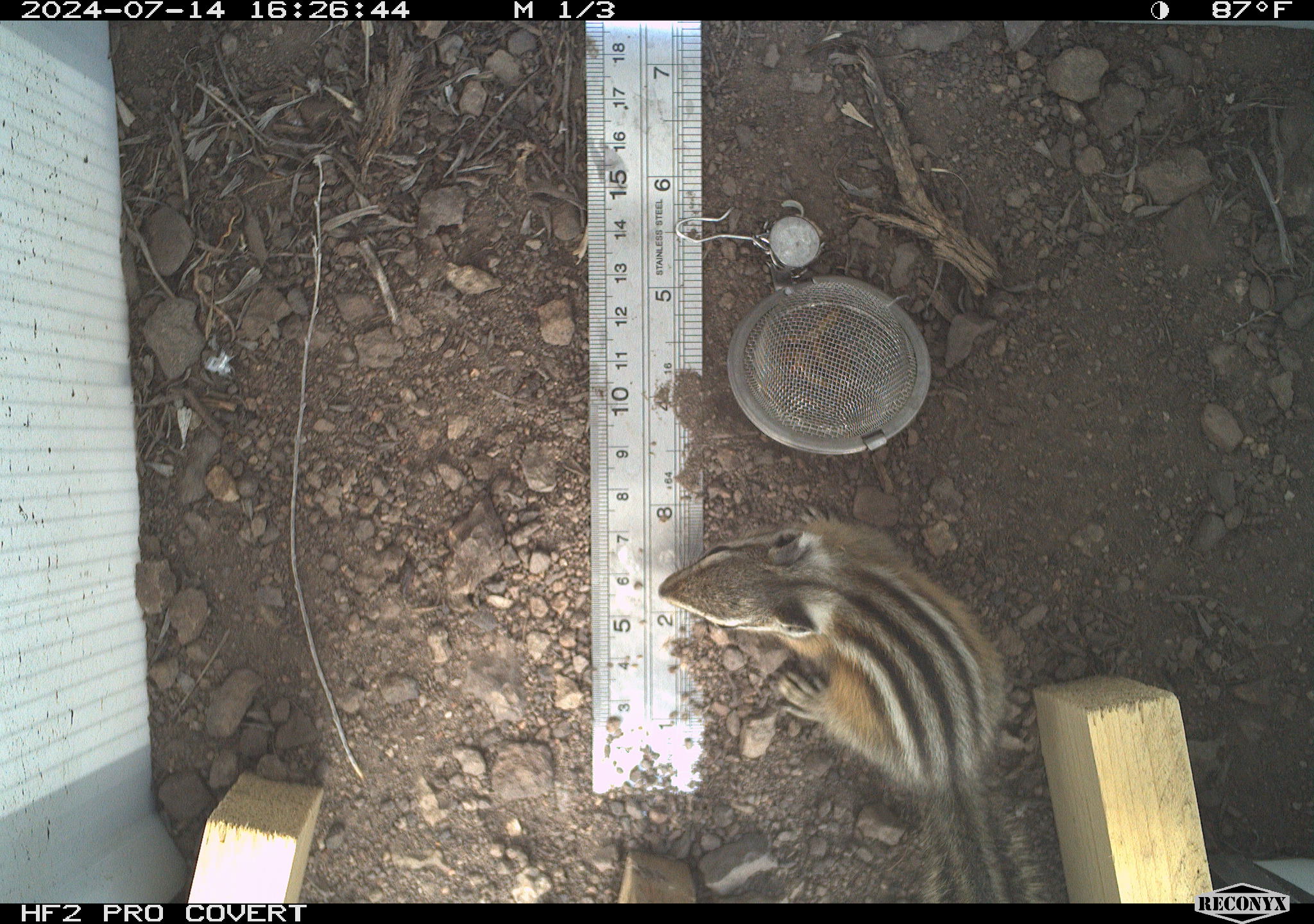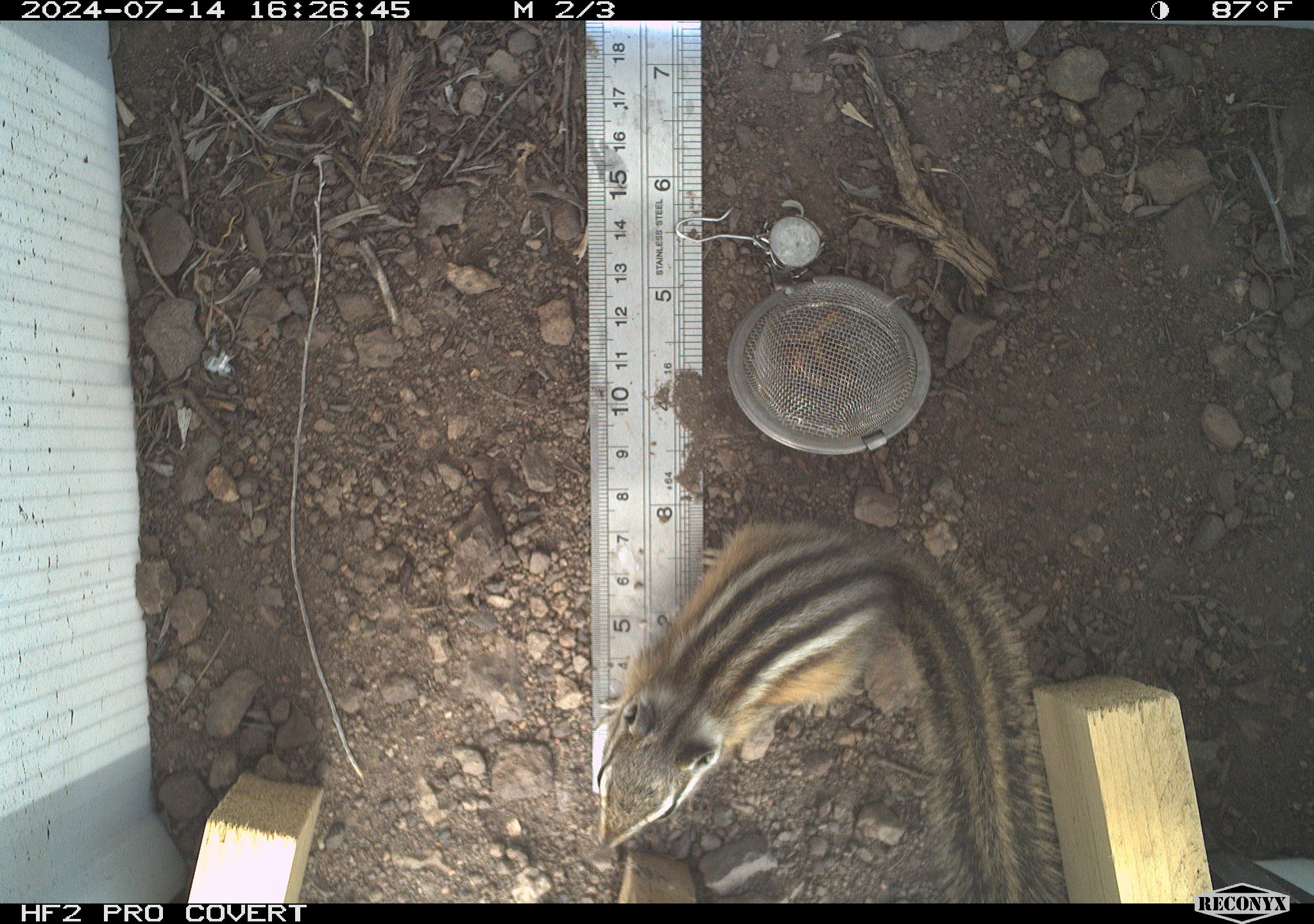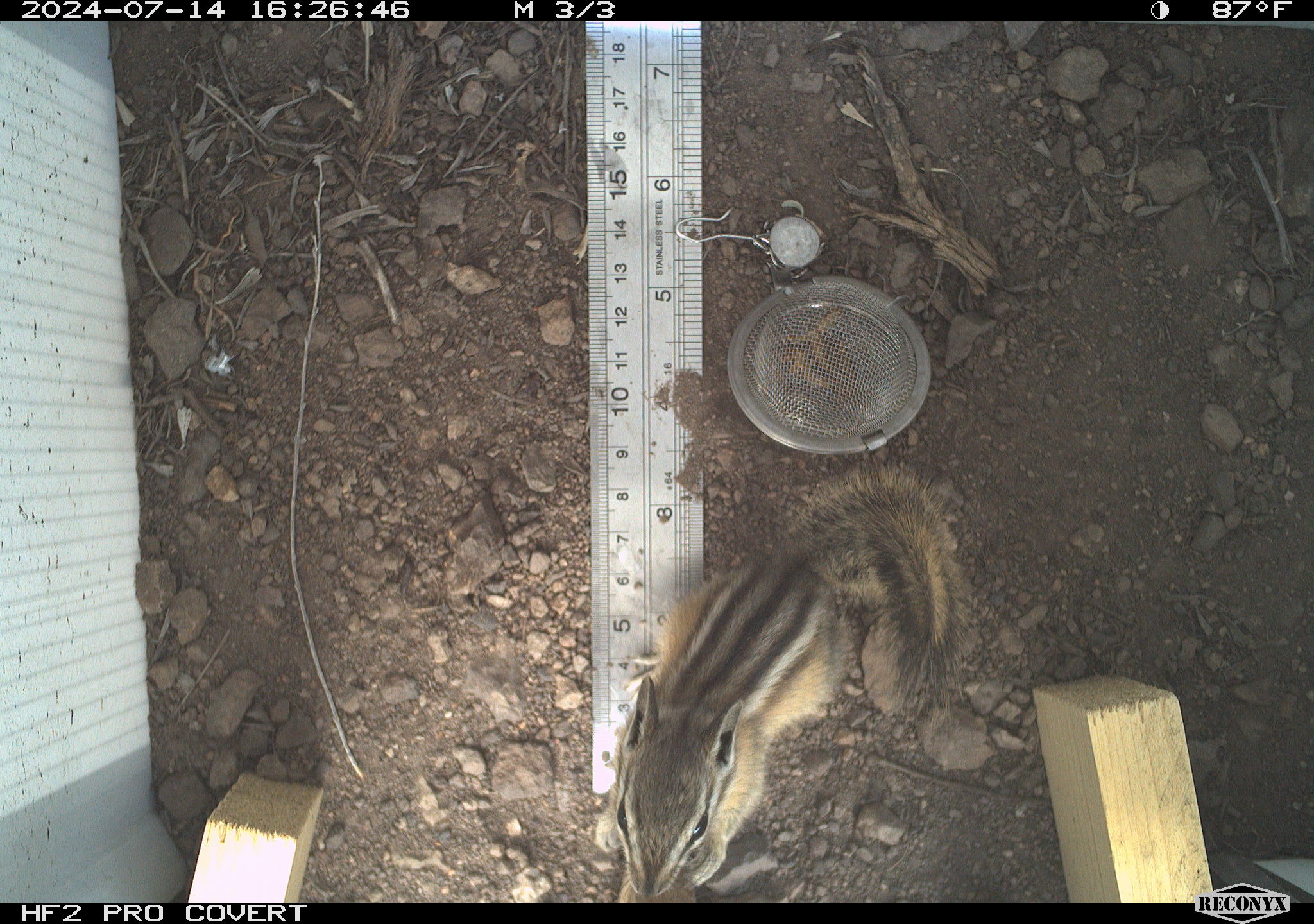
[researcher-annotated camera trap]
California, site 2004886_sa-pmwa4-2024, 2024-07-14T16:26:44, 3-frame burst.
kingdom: Animalia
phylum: Chordata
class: Mammalia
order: Rodentia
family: Sciuridae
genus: Neotamias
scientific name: Neotamias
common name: western chipmunks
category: neotamias species